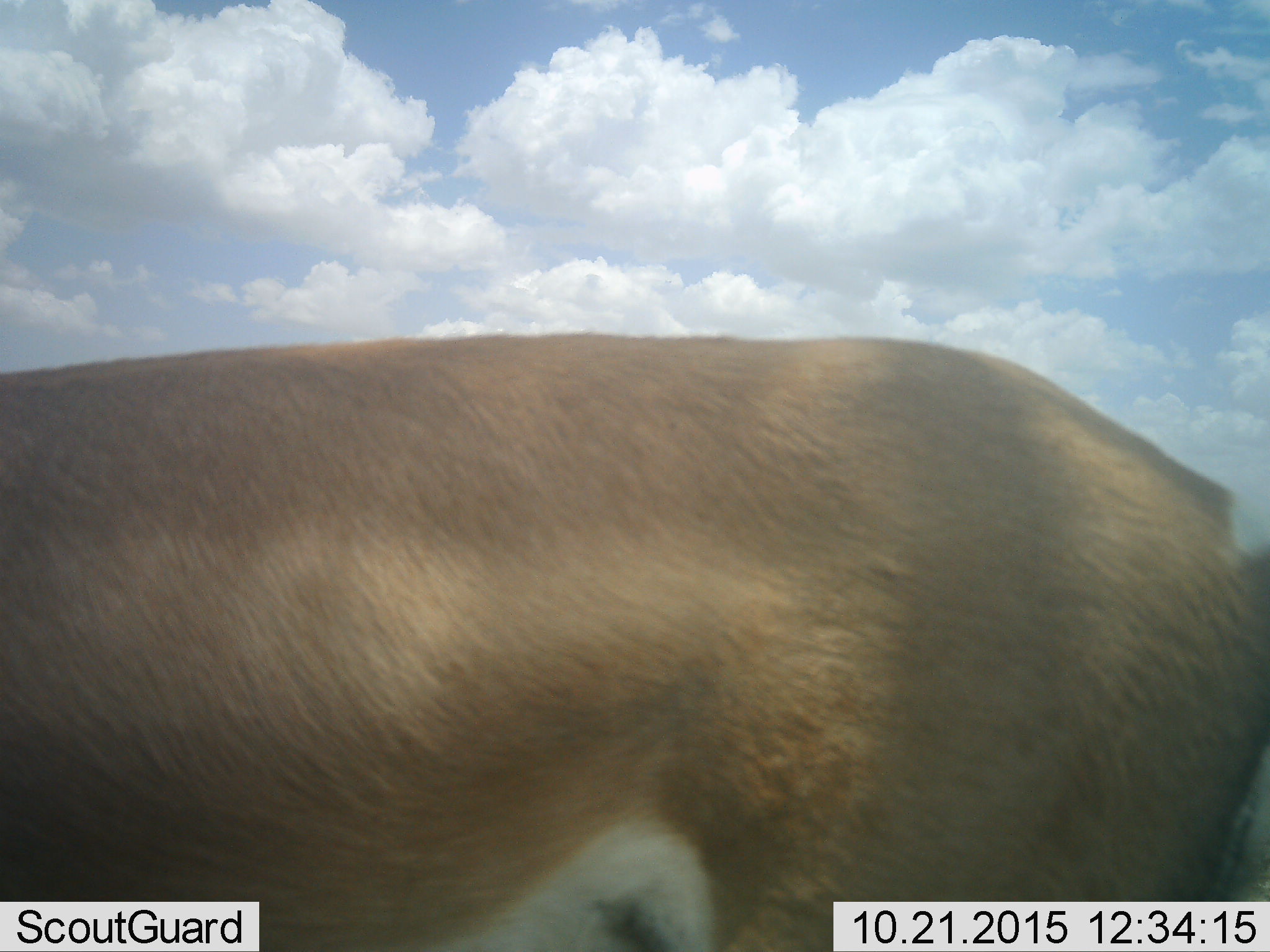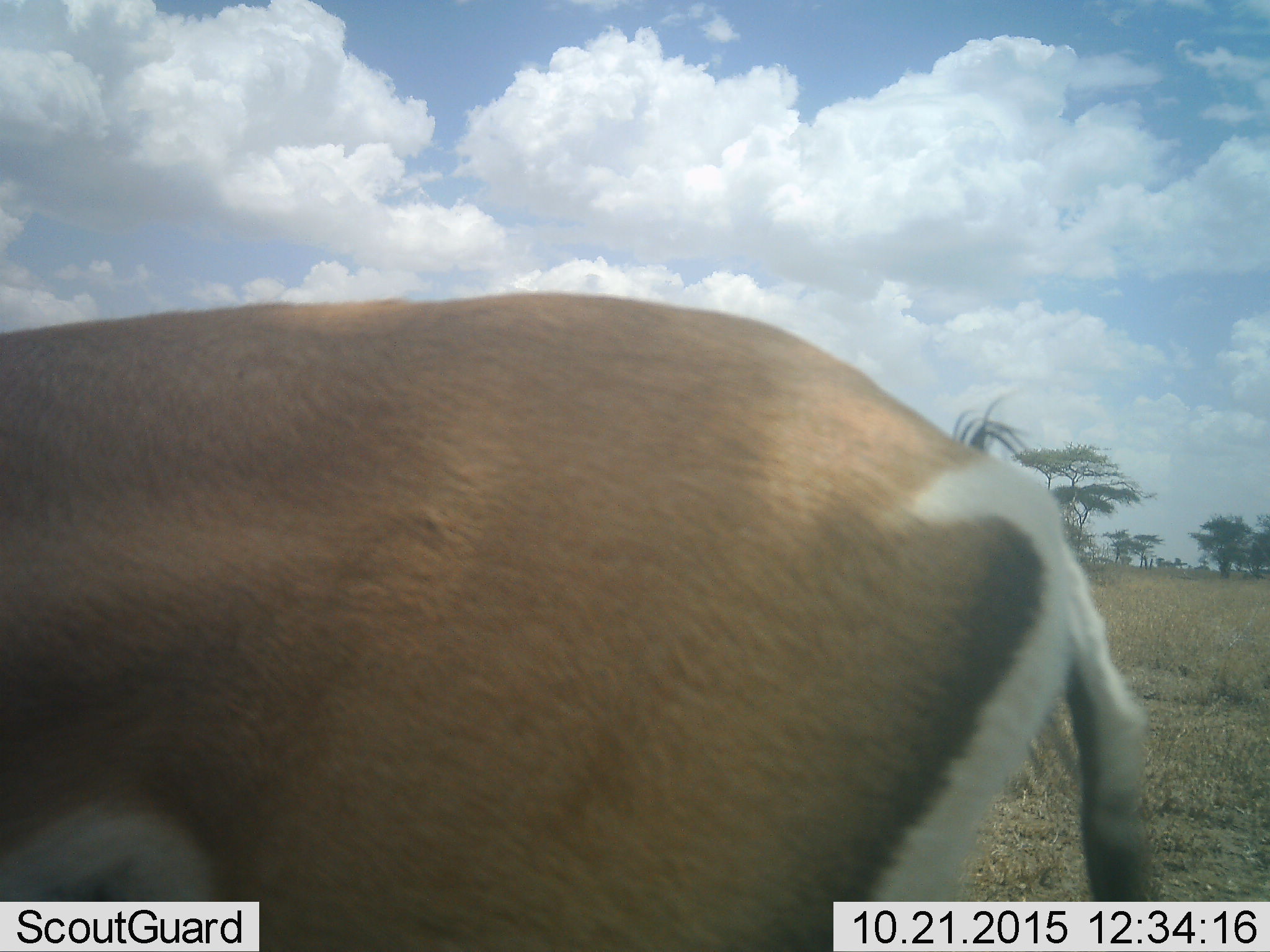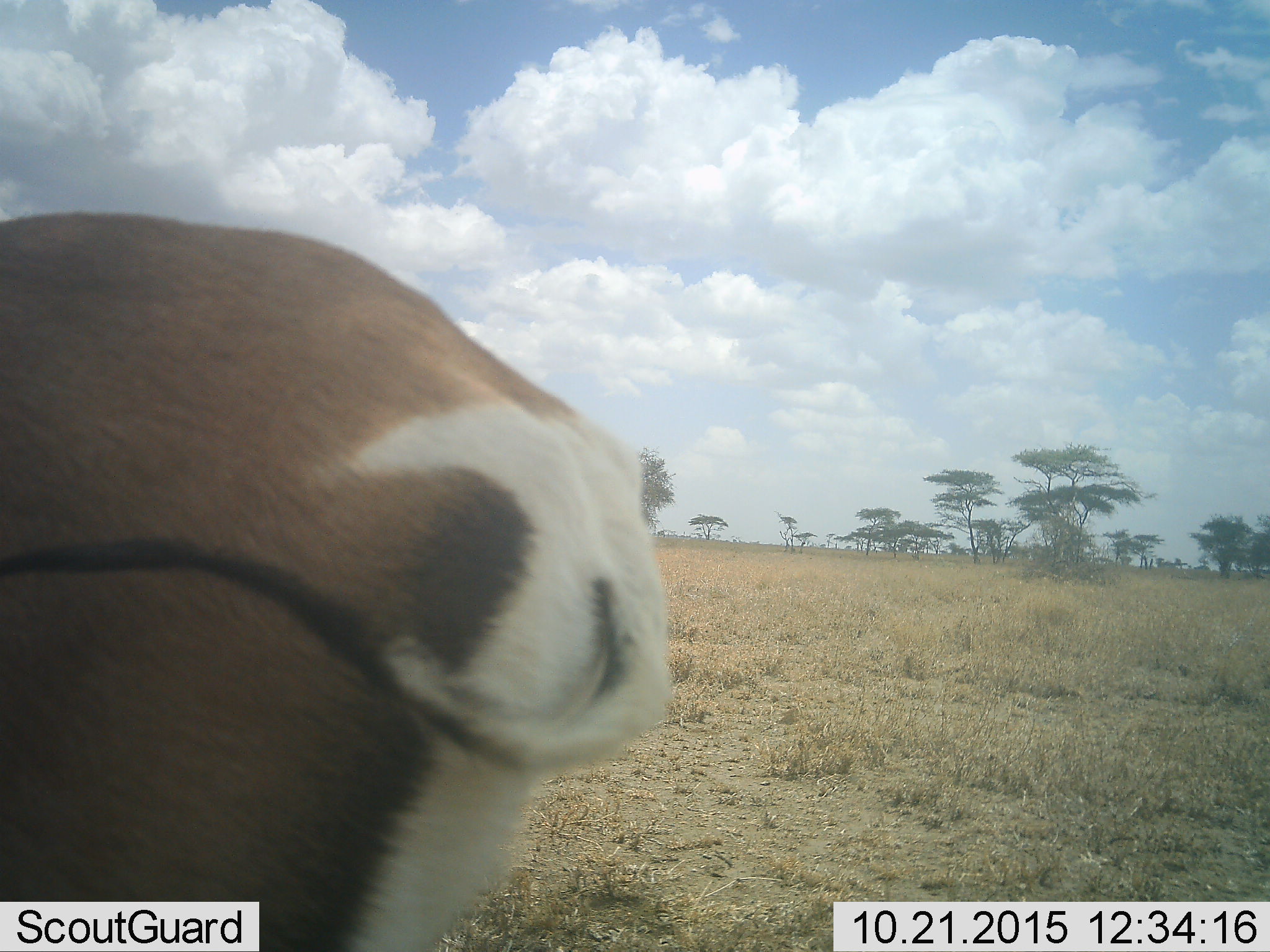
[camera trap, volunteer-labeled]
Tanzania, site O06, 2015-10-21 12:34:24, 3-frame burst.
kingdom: Animalia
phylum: Chordata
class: Mammalia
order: Artiodactyla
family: Bovidae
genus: Nanger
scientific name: Nanger granti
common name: grant's gazelle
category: gazellegrants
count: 1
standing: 20%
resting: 0%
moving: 80%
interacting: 0%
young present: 0%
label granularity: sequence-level